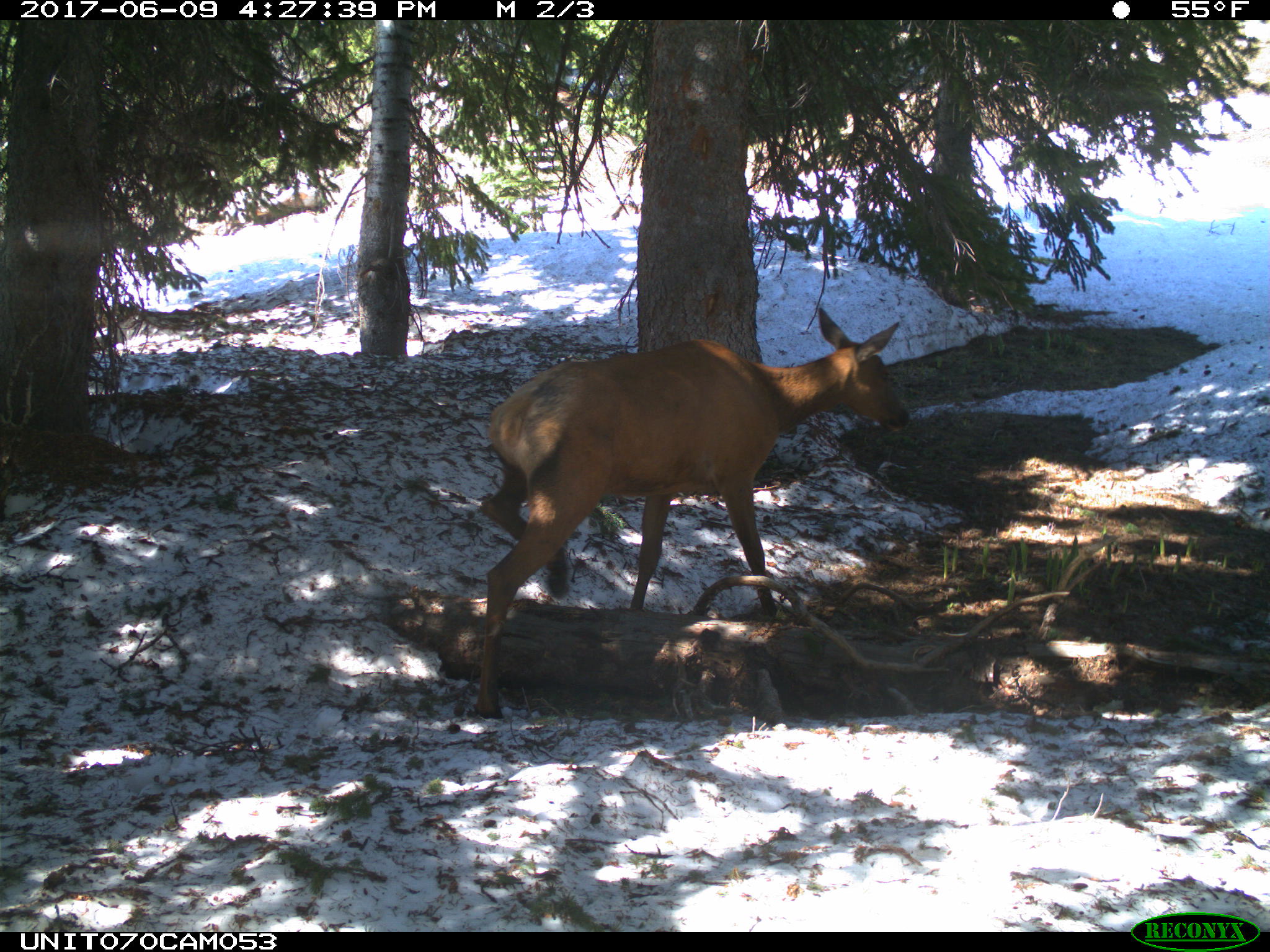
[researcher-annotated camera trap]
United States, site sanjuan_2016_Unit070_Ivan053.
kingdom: Animalia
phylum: Chordata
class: Mammalia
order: Artiodactyla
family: Cervidae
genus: Cervus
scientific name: Cervus elaphus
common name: red deer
Cervus elaphus (red deer).